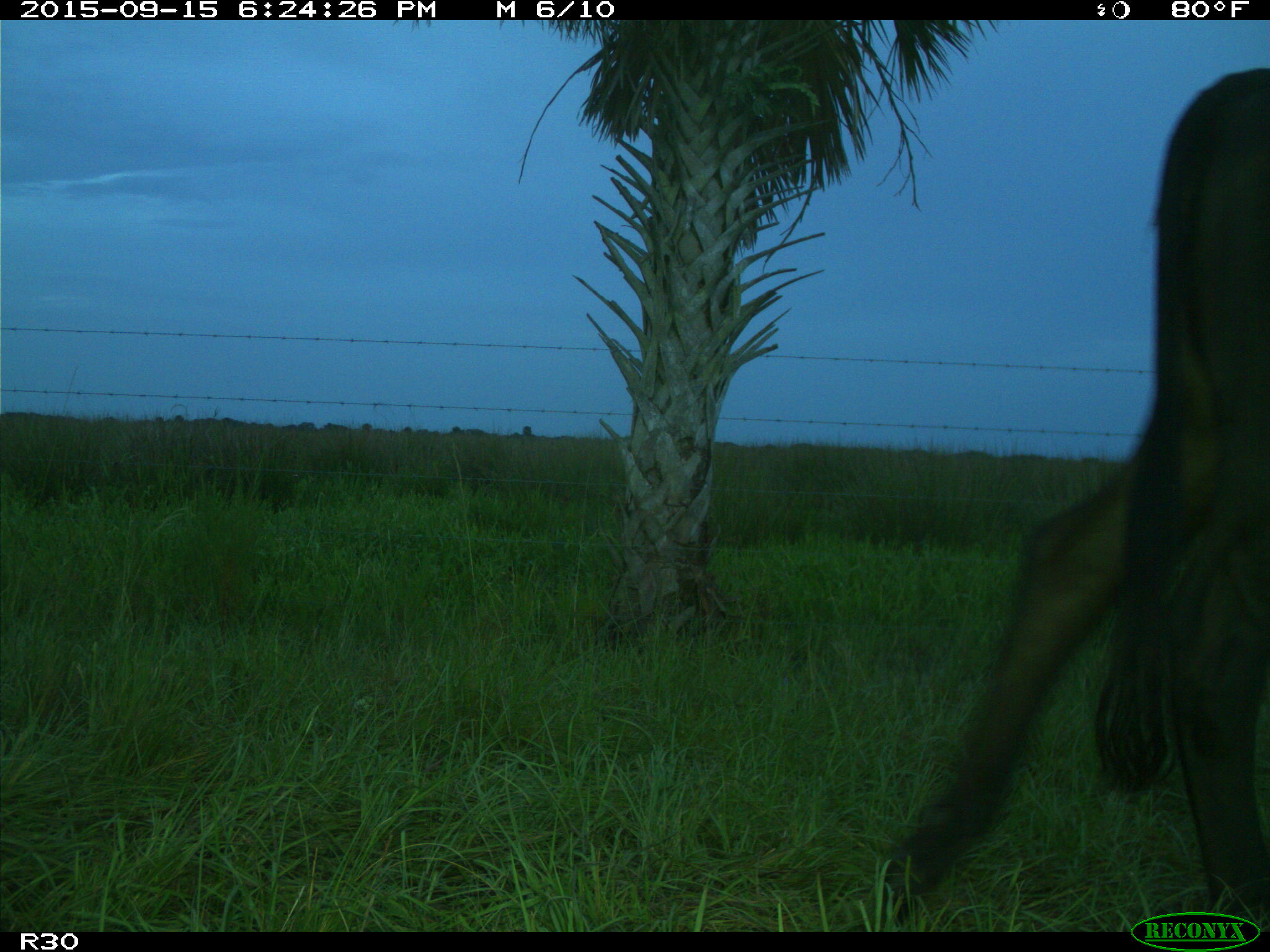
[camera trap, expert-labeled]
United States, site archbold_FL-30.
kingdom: Animalia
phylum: Chordata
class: Mammalia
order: Artiodactyla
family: Bovidae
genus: Bos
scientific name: Bos taurus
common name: domestic cow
Bos taurus (domestic cow).